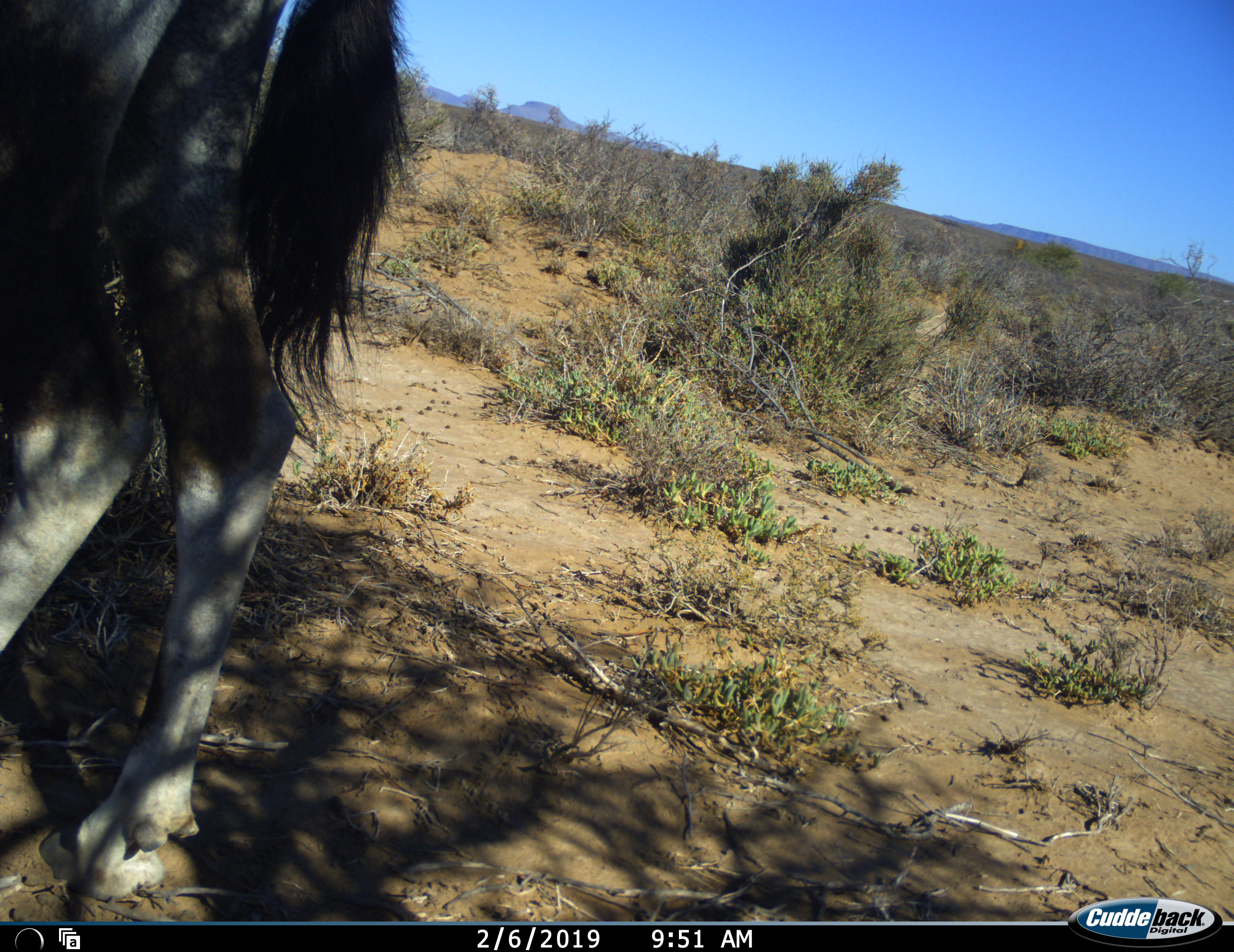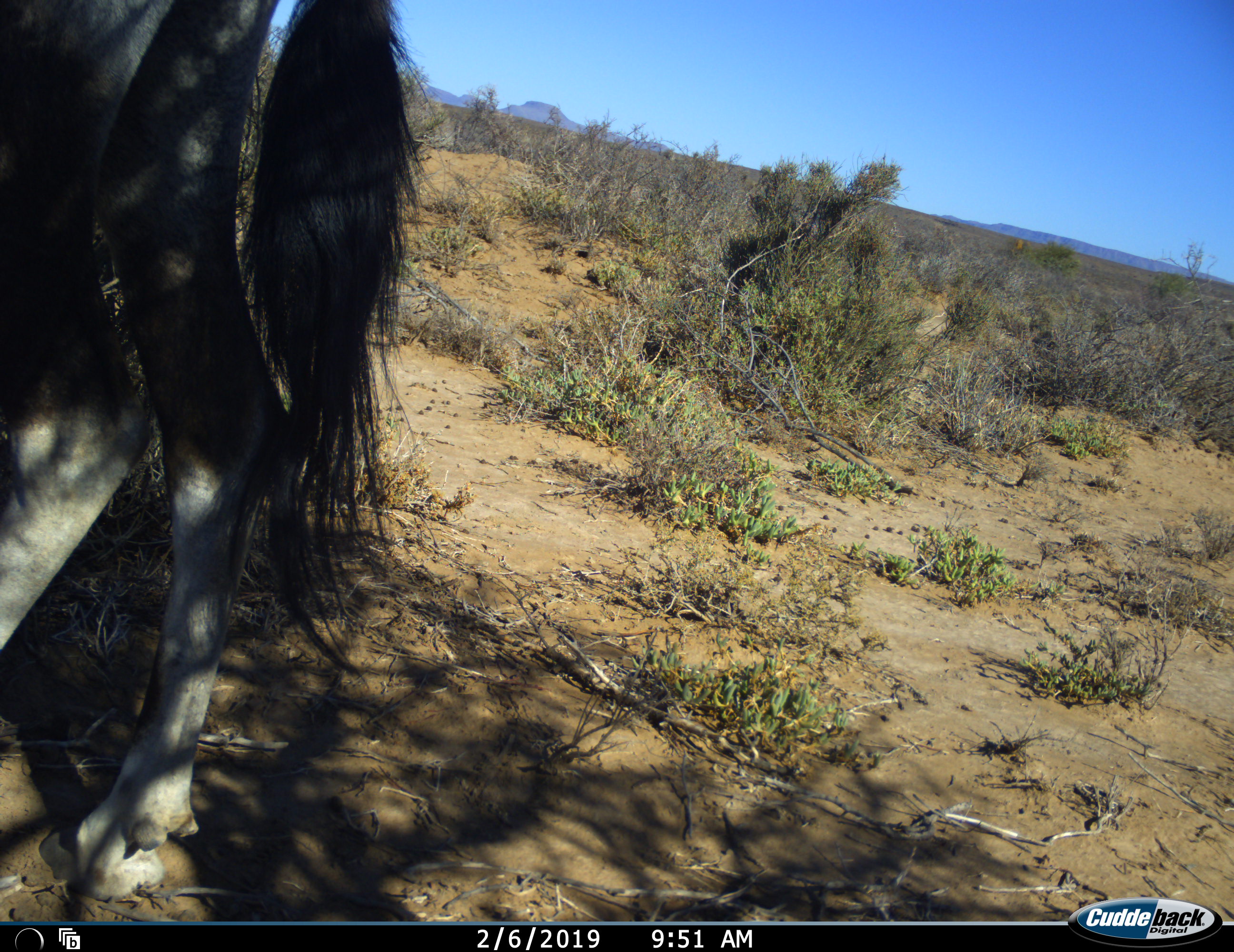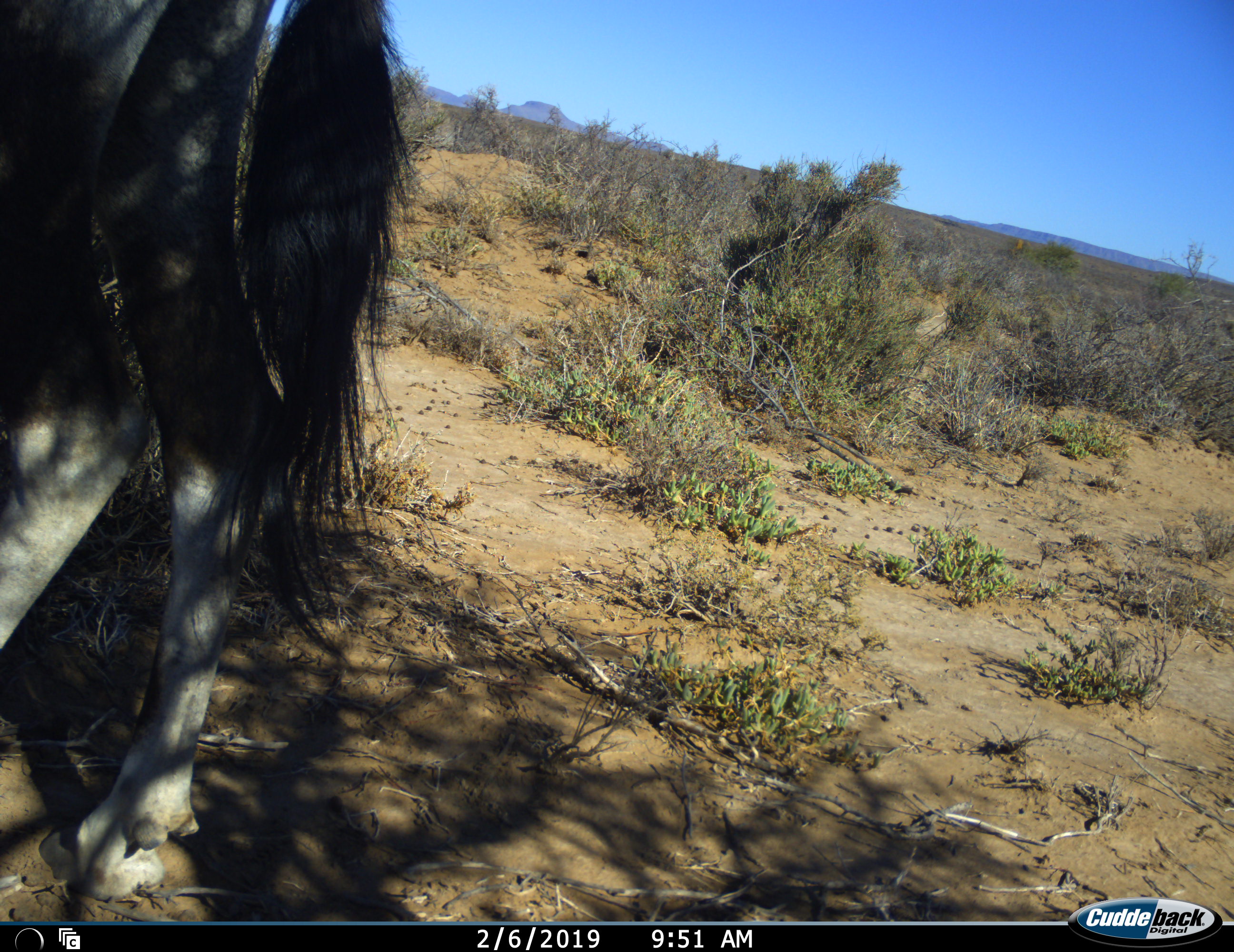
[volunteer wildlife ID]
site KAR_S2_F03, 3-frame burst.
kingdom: Animalia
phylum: Chordata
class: Mammalia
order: Artiodactyla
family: Bovidae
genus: Oryx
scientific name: Oryx gazella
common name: gemsbok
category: oryx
Oryx (gemsbok) (Oryx gazella), count 1. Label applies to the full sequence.